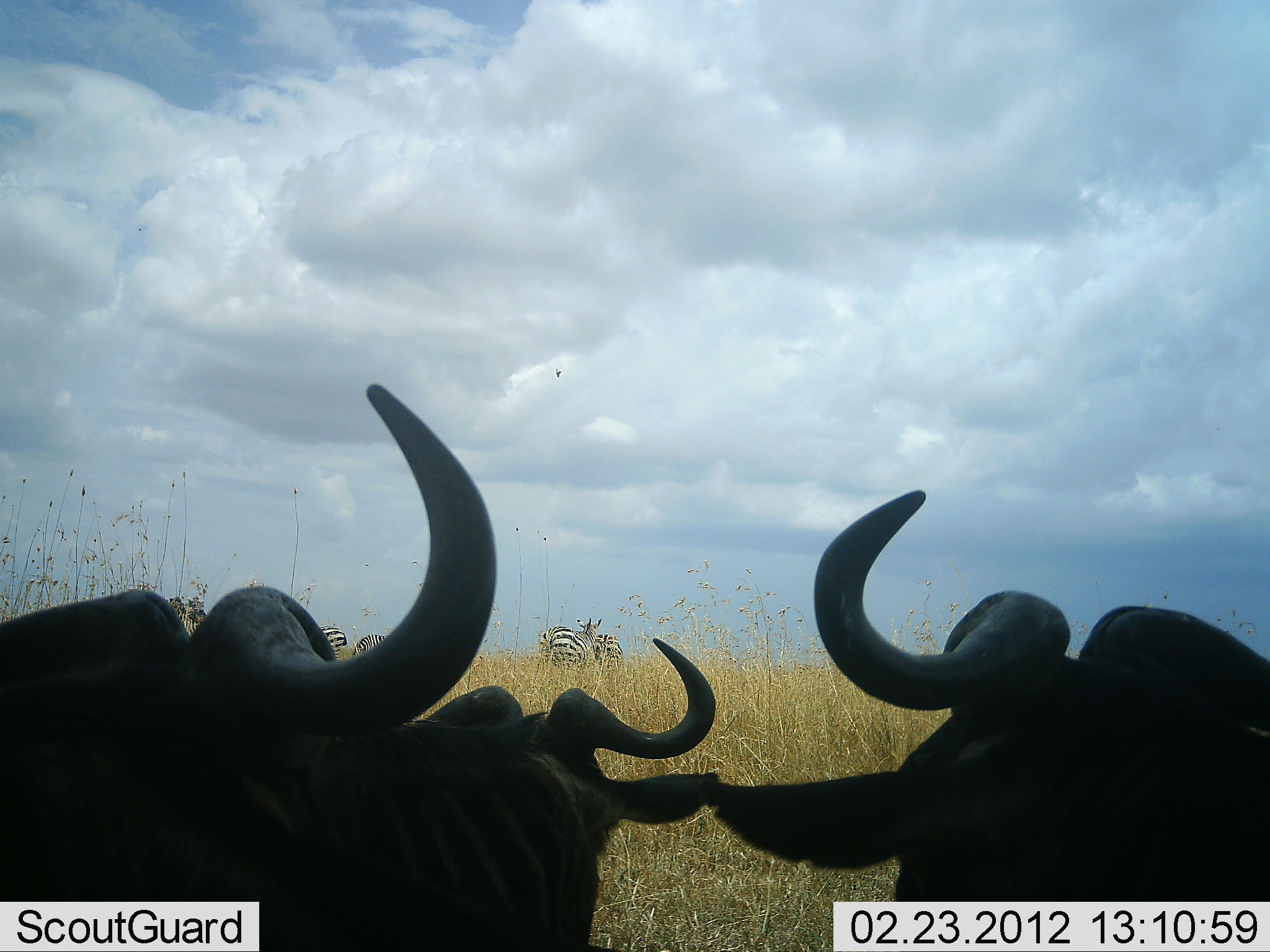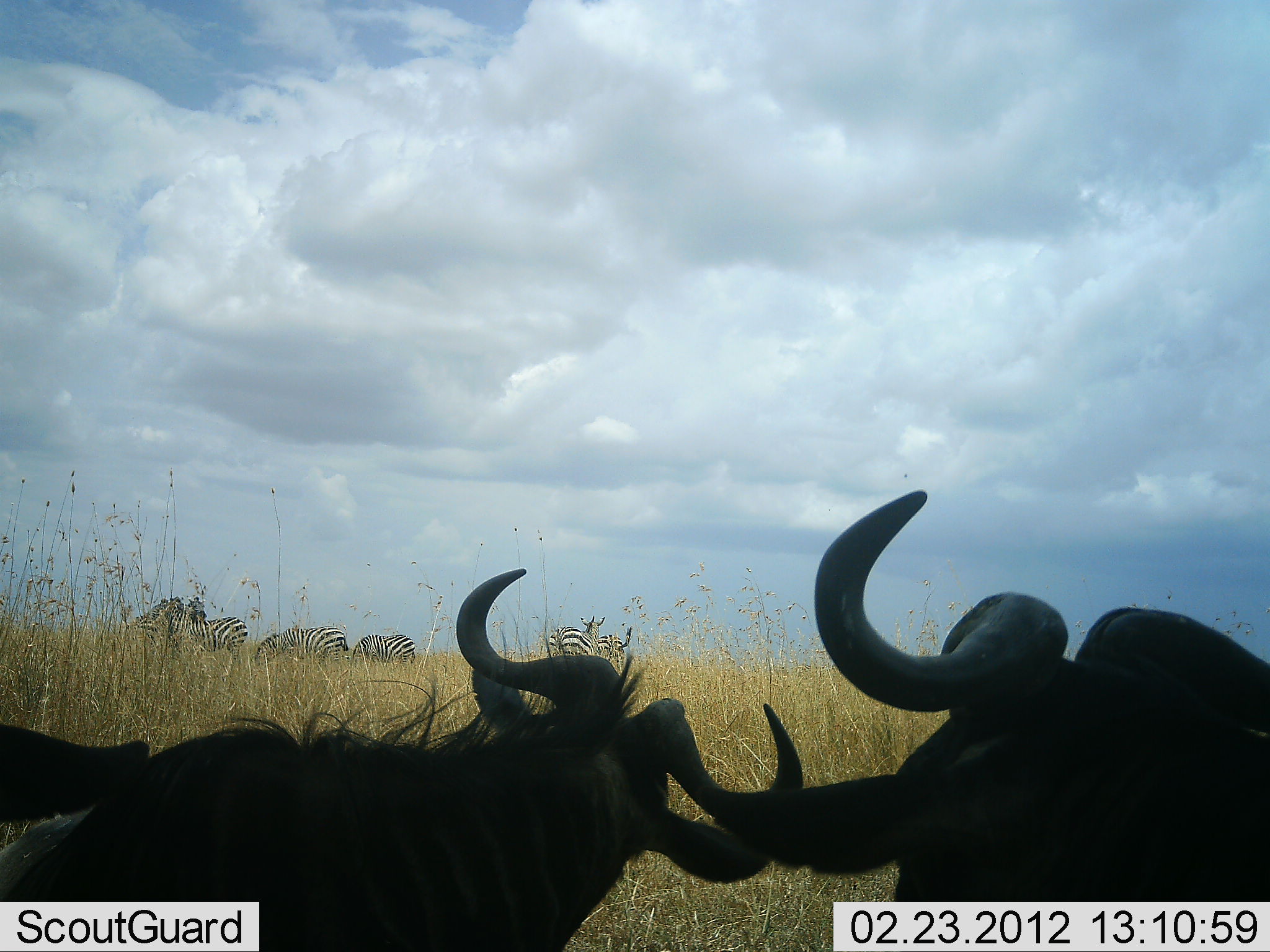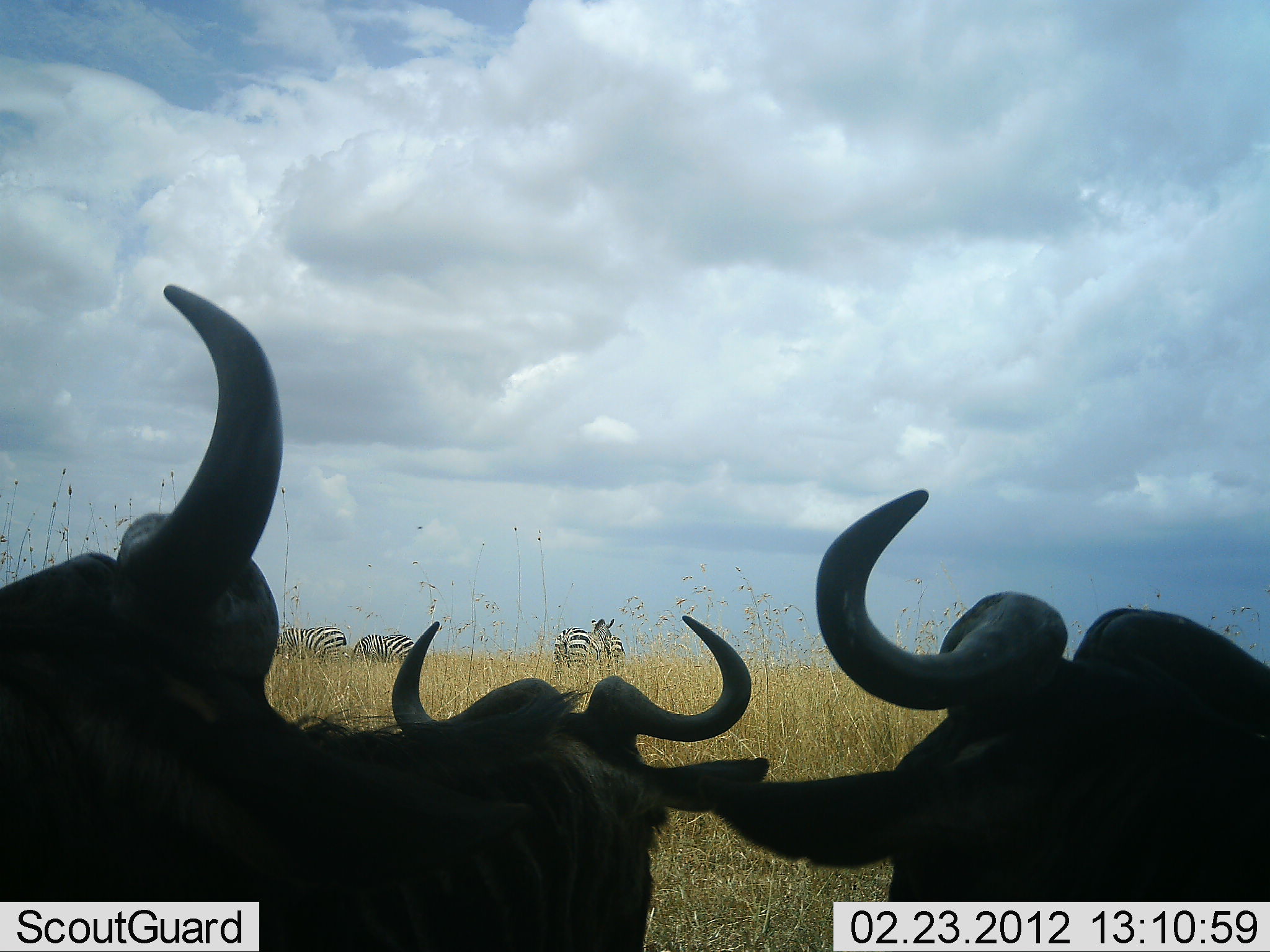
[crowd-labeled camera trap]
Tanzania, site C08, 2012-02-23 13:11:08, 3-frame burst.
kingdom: Animalia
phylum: Chordata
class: Mammalia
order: Artiodactyla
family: Bovidae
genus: Connochaetes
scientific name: Connochaetes taurinus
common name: blue wildebeest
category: wildebeest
Wildebeest (blue wildebeest) (Connochaetes taurinus), count 3. Behavior (volunteer vote fractions): standing 29%, resting 58%, moving 4%, interacting 25%. Young present (vote fraction): 0%. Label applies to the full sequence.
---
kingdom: Animalia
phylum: Chordata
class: Mammalia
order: Perissodactyla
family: Equidae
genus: Equus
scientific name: Equus quagga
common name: plains zebra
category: zebra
Zebra (plains zebra) (Equus quagga), count 6. Behavior (volunteer vote fractions): standing 70%, resting 0%, moving 9%, interacting 13%. Young present (vote fraction): 0%. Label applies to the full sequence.